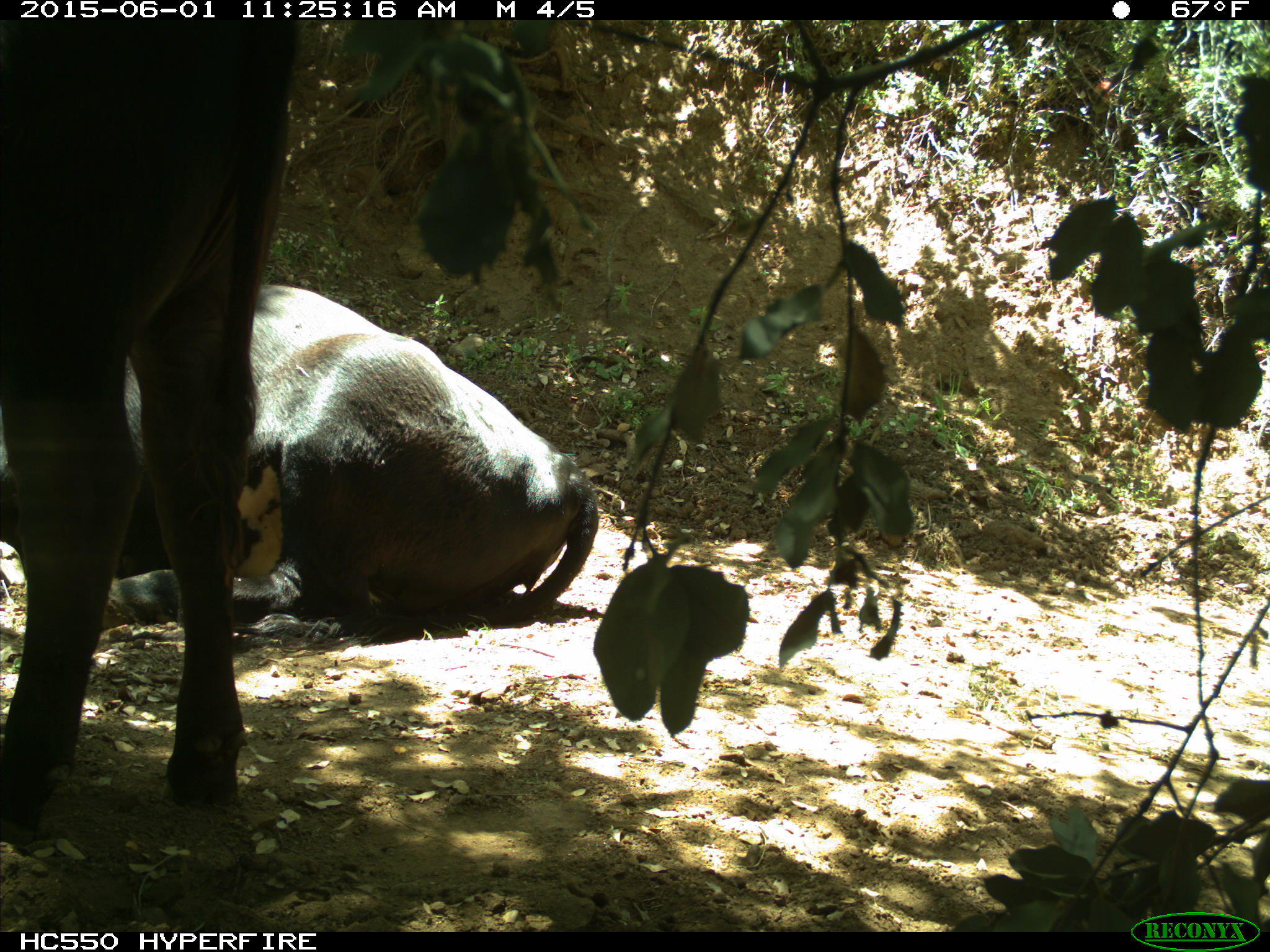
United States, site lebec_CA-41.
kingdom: Animalia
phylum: Chordata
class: Mammalia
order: Artiodactyla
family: Bovidae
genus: Bos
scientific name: Bos taurus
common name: domestic cow